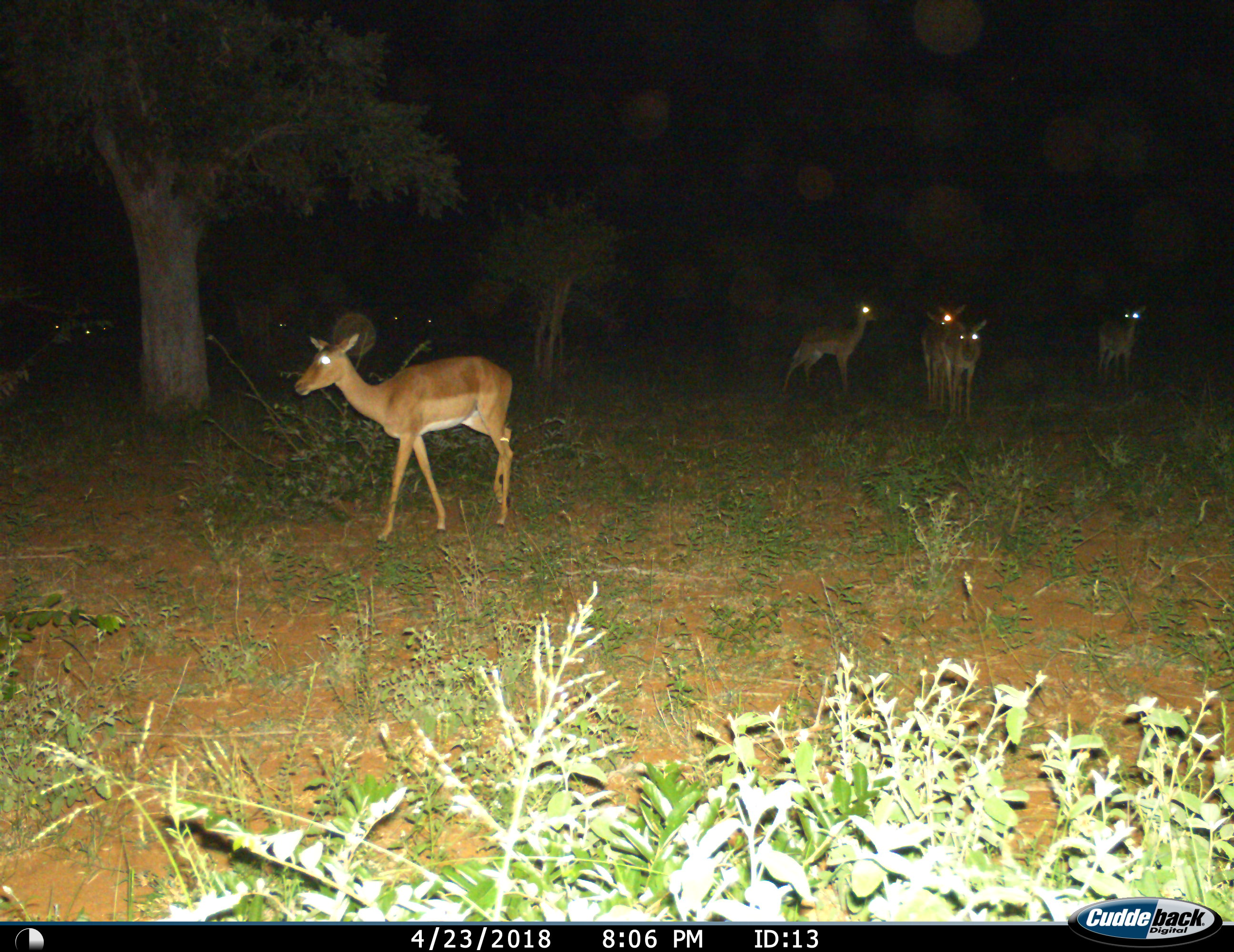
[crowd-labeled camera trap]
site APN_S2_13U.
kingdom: Animalia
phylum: Chordata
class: Mammalia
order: Artiodactyla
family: Bovidae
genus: Aepyceros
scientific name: Aepyceros melampus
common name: impala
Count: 5.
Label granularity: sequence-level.